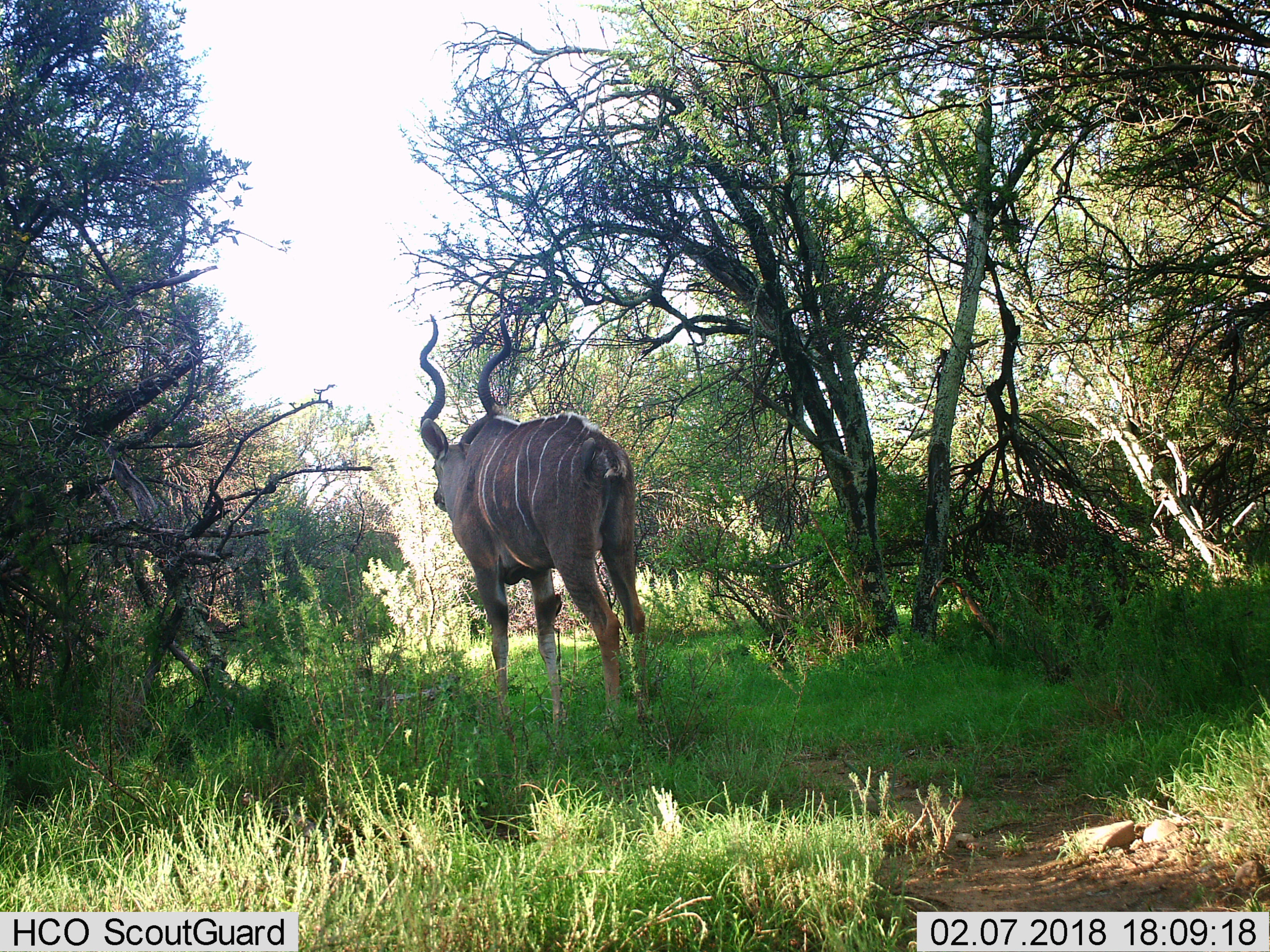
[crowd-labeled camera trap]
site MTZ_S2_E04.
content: unidentified animal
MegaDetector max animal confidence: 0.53